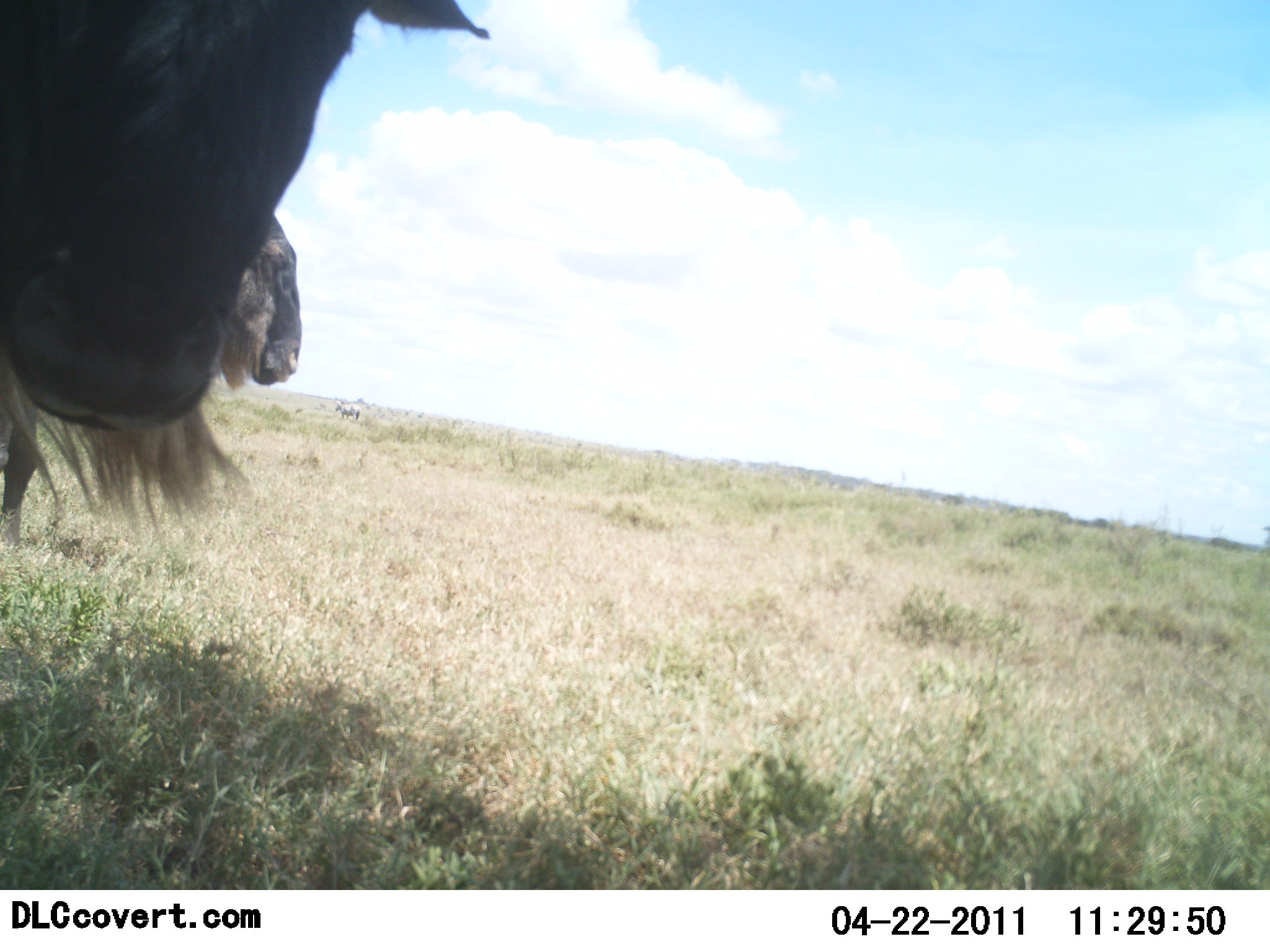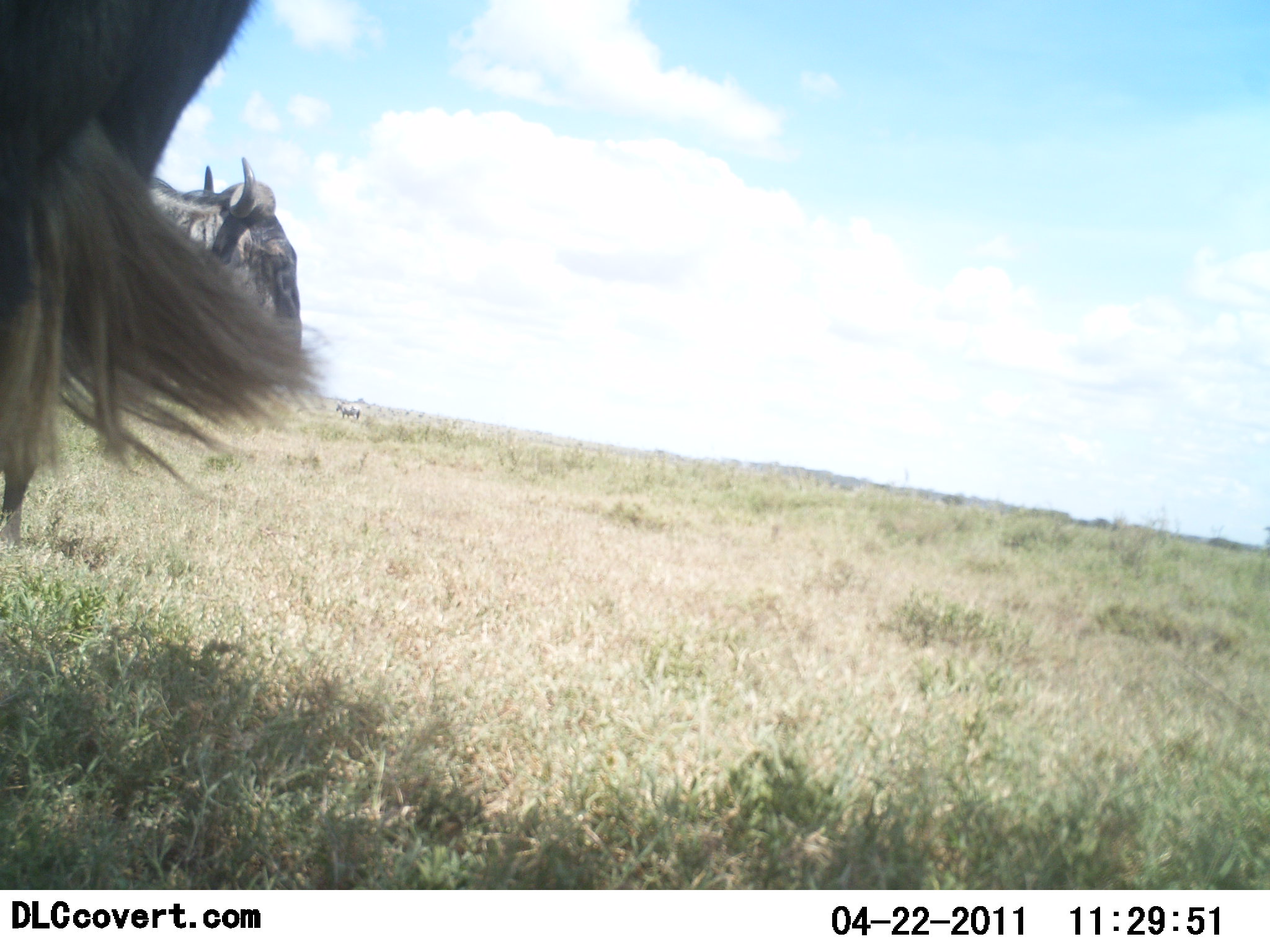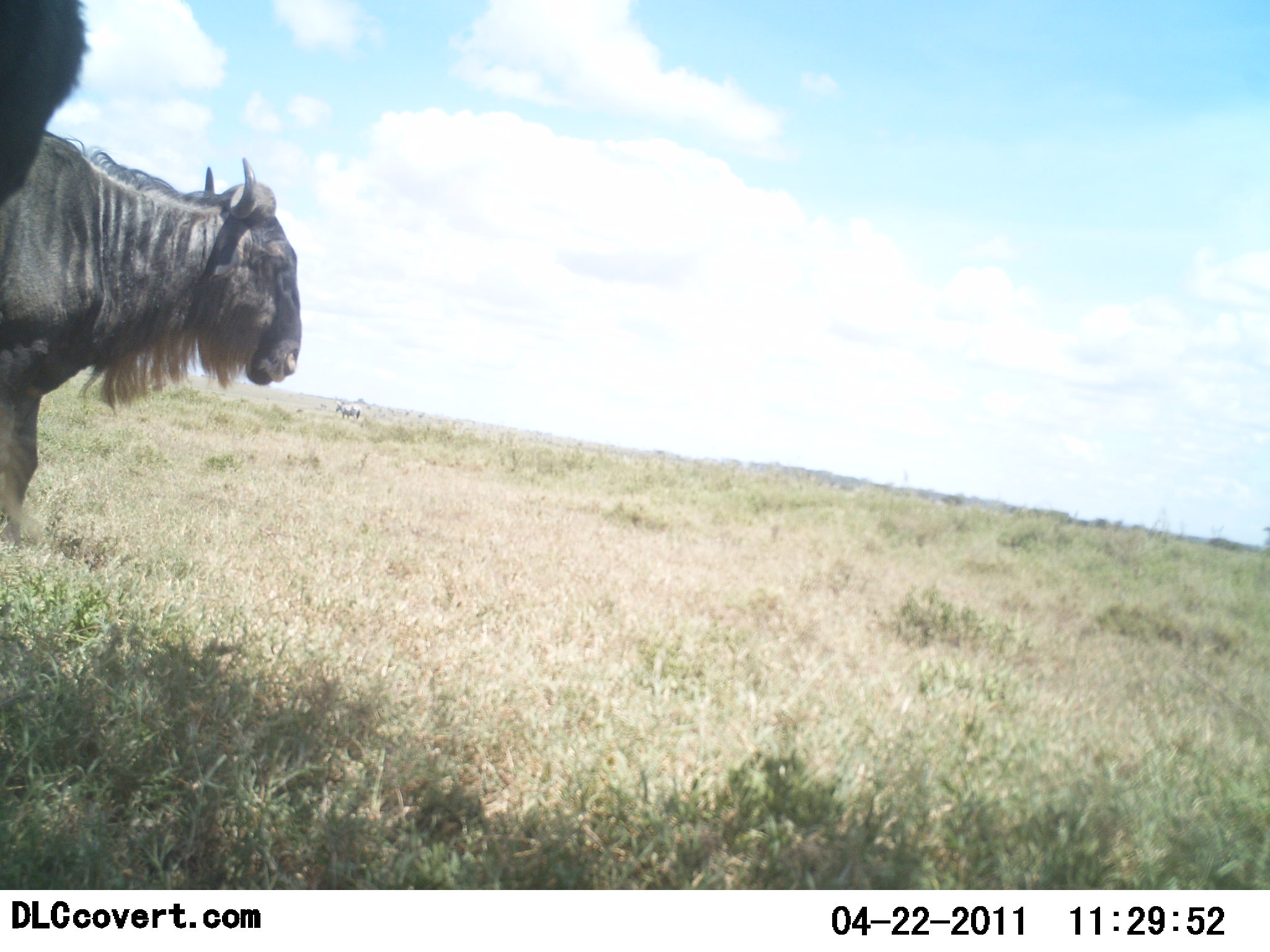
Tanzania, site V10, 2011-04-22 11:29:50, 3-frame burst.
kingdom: Animalia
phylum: Chordata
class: Mammalia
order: Artiodactyla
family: Bovidae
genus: Connochaetes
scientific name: Connochaetes taurinus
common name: blue wildebeest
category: wildebeest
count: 2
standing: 85%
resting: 0%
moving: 31%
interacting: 0%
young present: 0%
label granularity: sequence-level